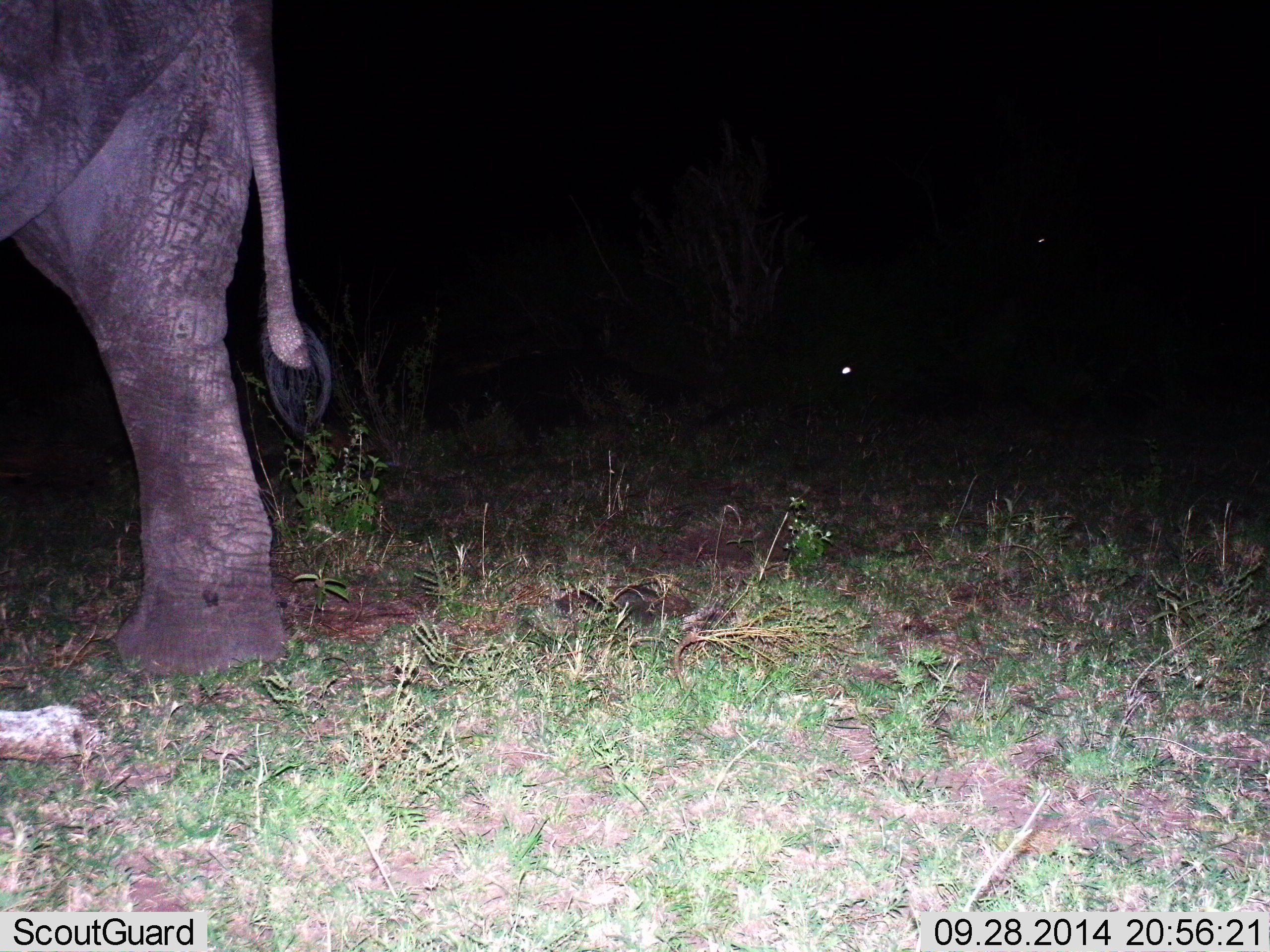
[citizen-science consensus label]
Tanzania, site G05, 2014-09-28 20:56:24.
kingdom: Animalia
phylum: Chordata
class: Mammalia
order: Proboscidea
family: Elephantidae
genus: Loxodonta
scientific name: Loxodonta africana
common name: african bush elephant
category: elephant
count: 1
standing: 60%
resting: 0%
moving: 40%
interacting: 0%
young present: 0%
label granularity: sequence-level